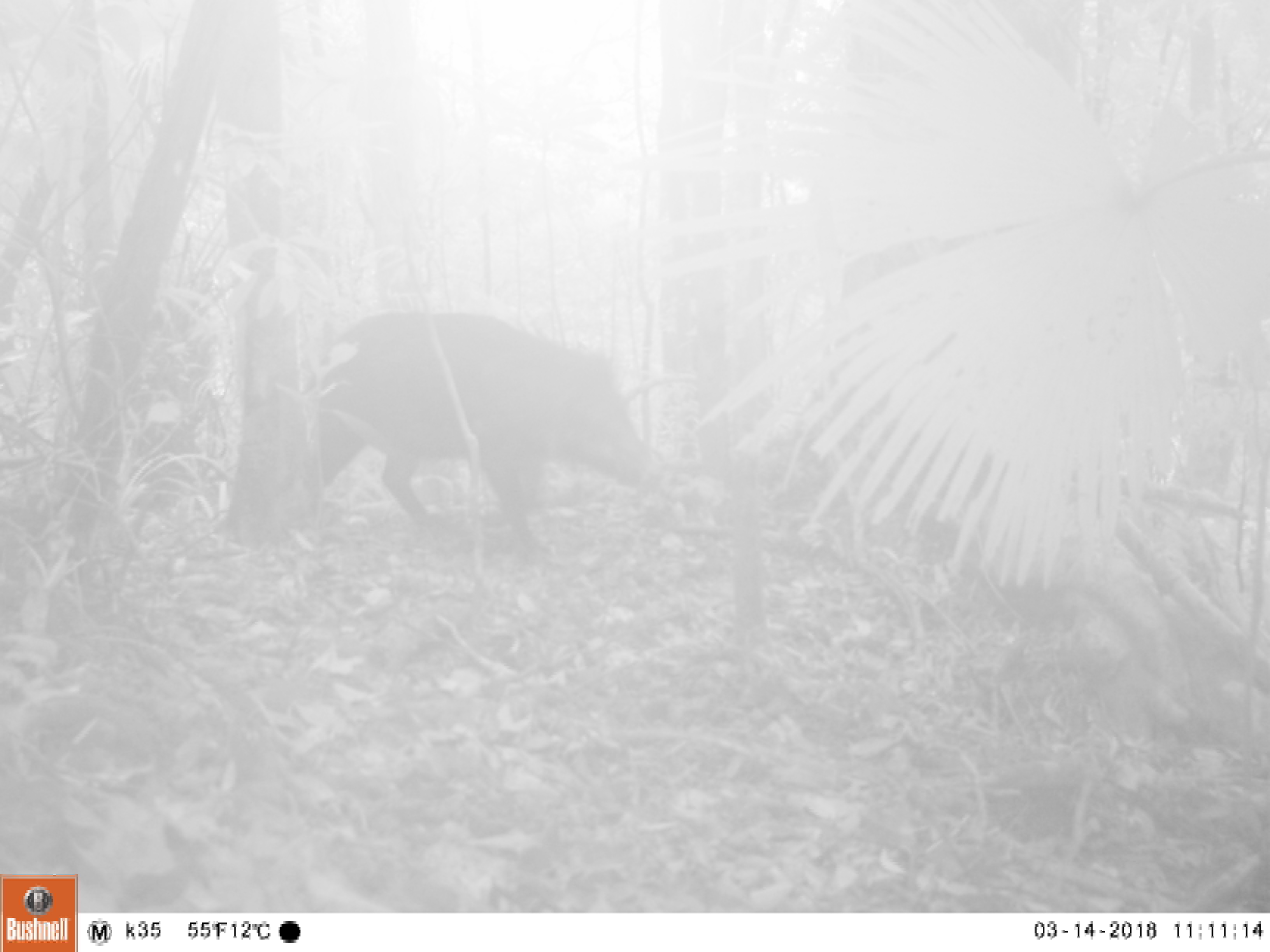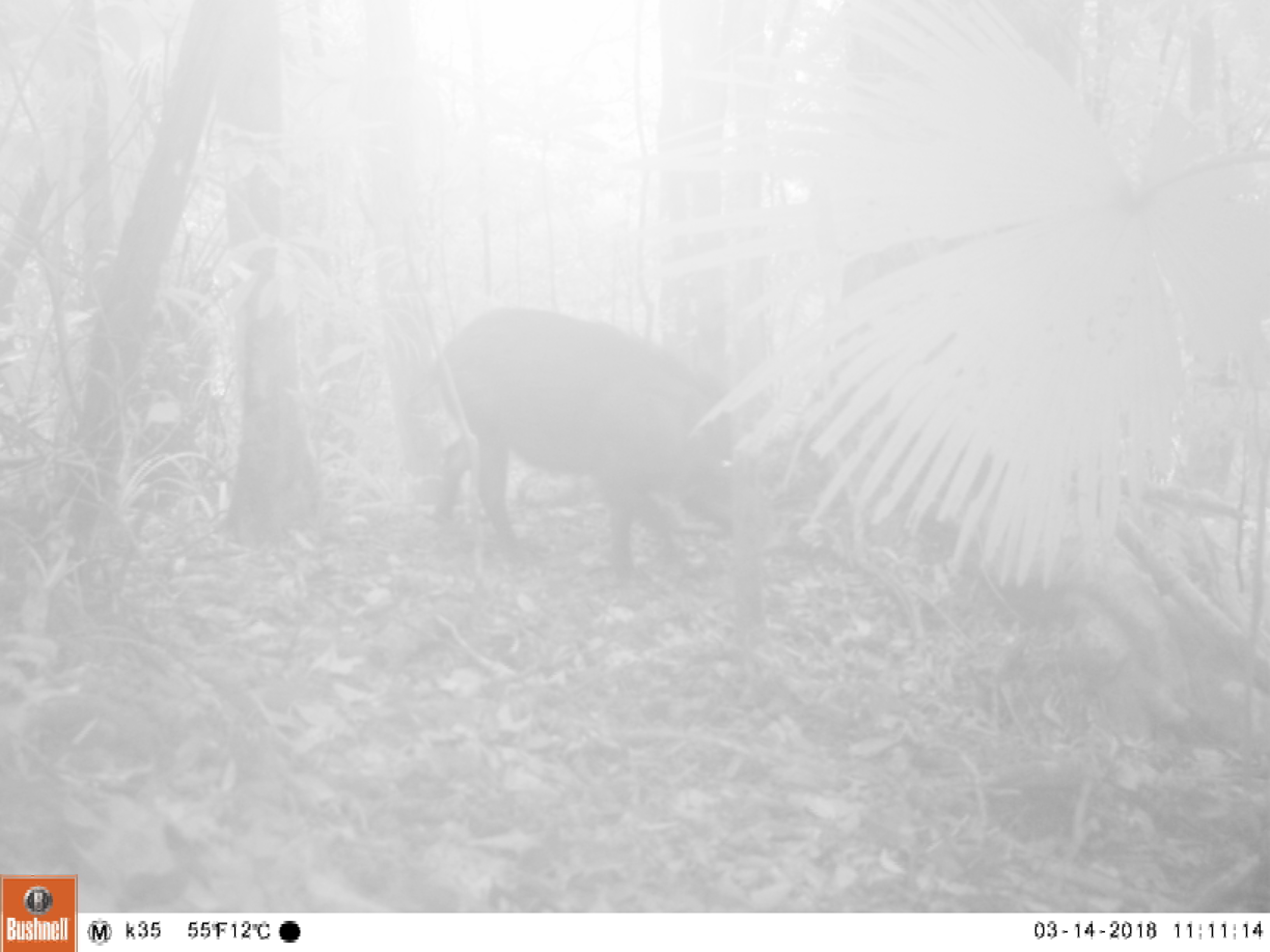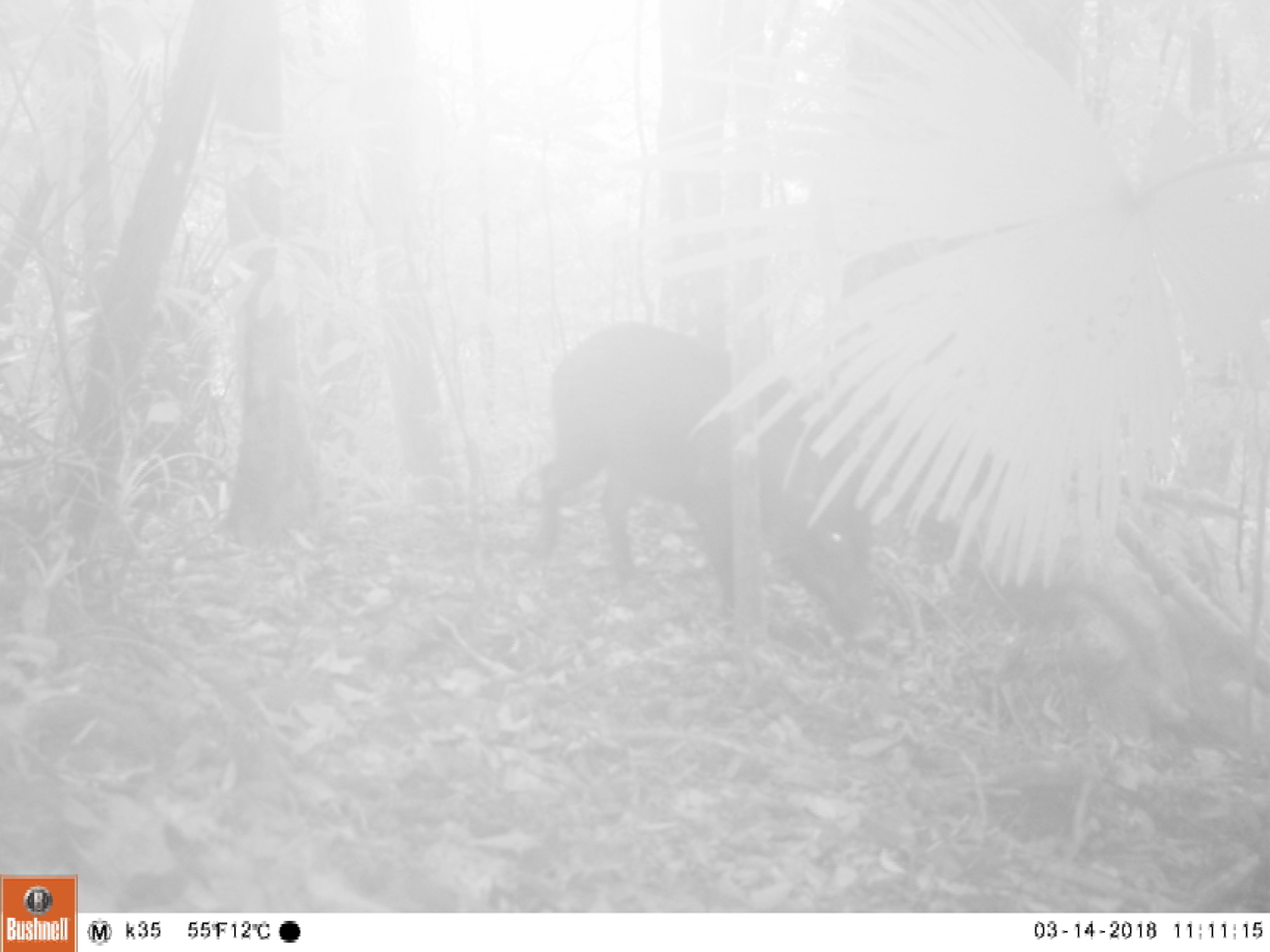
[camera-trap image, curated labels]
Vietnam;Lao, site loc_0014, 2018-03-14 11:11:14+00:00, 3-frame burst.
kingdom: Animalia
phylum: Chordata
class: Mammalia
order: Artiodactyla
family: Suidae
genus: Sus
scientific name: Sus scrofa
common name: eurasian wild pig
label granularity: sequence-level